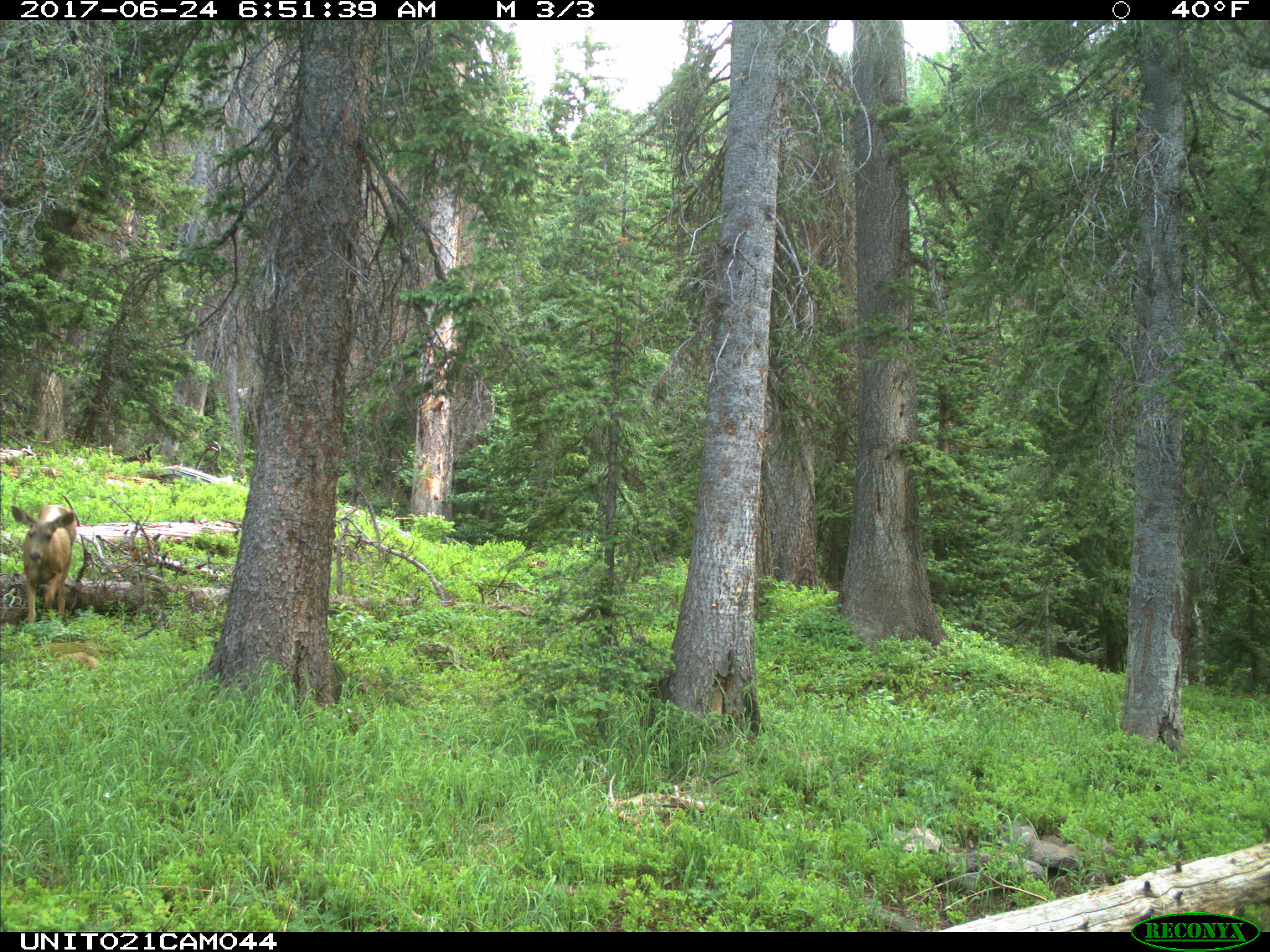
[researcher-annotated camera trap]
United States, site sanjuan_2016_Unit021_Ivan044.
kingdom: Animalia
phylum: Chordata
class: Mammalia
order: Artiodactyla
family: Cervidae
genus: Odocoileus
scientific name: Odocoileus hemionus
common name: mule deer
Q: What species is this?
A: Odocoileus hemionus (mule deer).